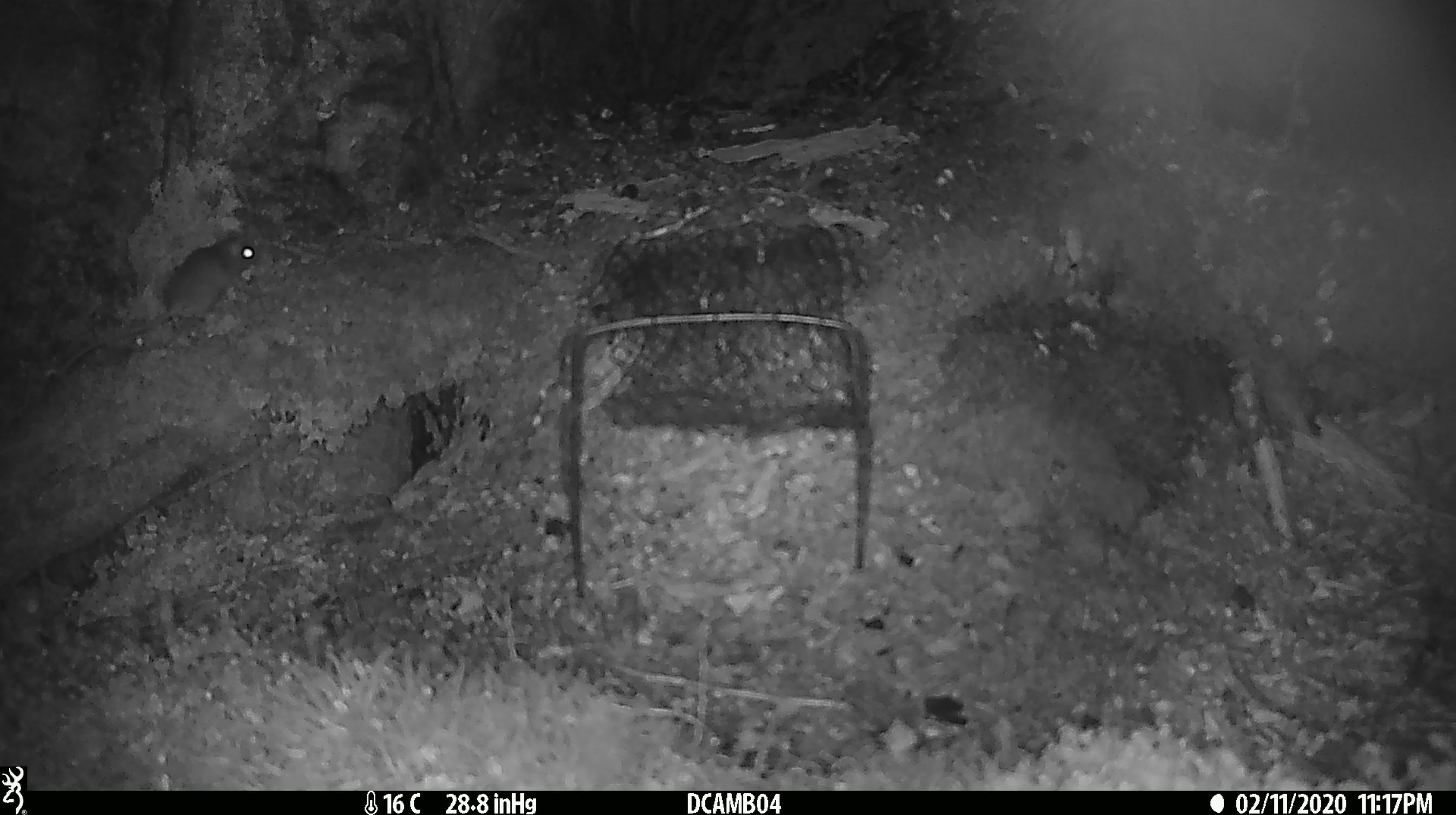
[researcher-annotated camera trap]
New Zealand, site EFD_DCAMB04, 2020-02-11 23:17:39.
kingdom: Animalia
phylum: Chordata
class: Mammalia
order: Rodentia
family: Muridae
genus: Mus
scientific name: Mus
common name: mouse